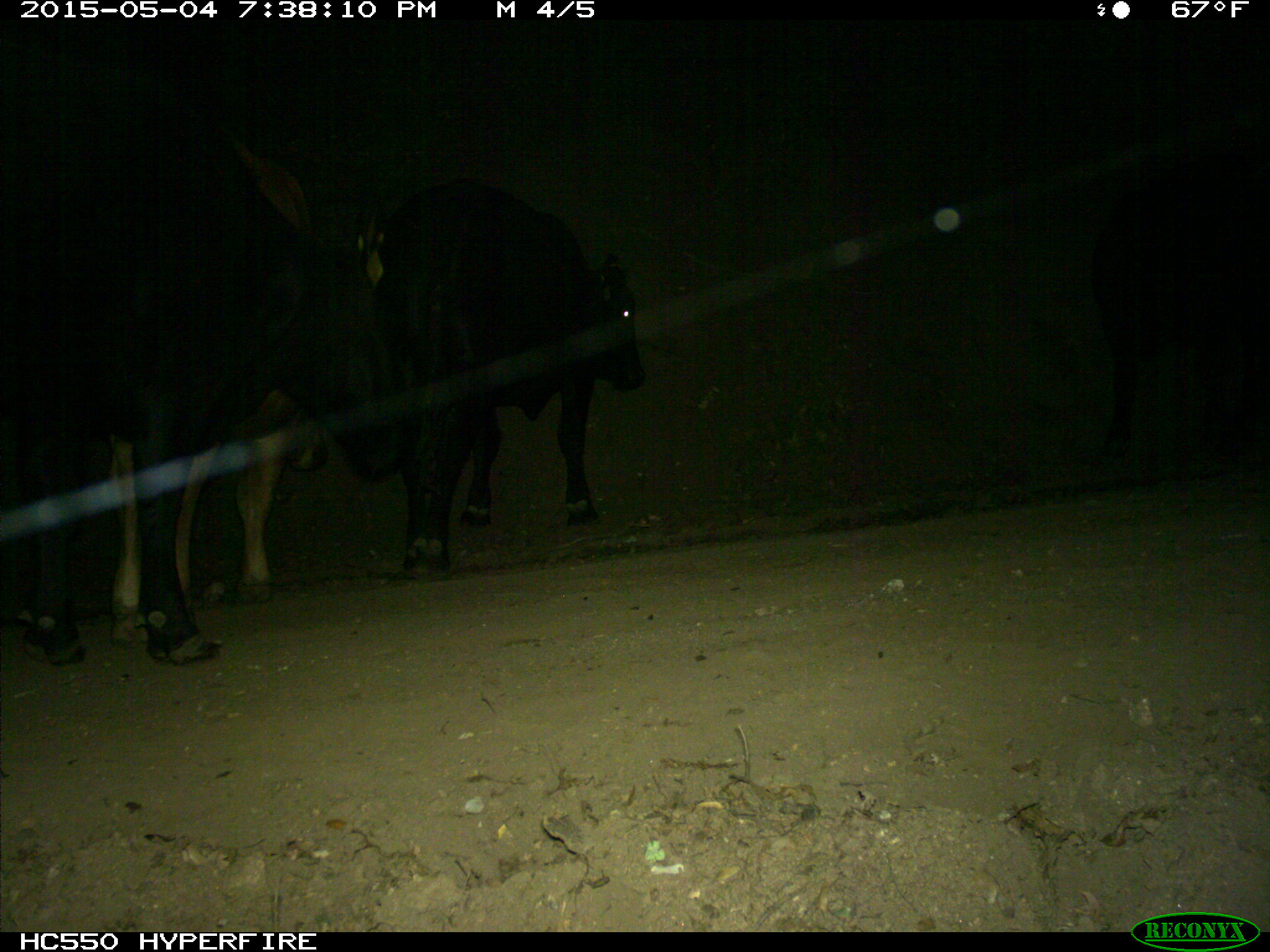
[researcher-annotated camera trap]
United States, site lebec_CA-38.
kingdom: Animalia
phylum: Chordata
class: Mammalia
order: Artiodactyla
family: Bovidae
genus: Bos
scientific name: Bos taurus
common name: domestic cow